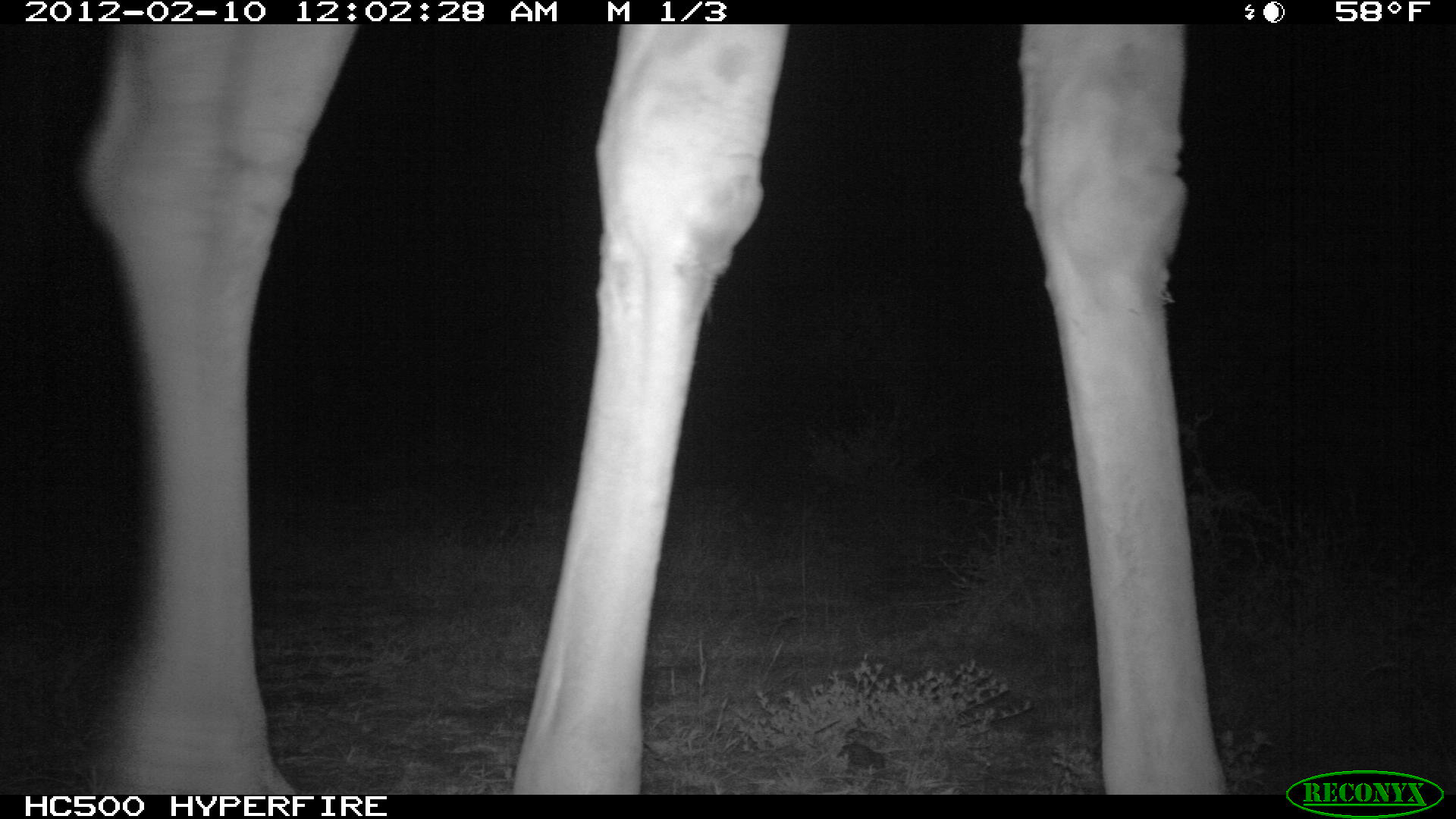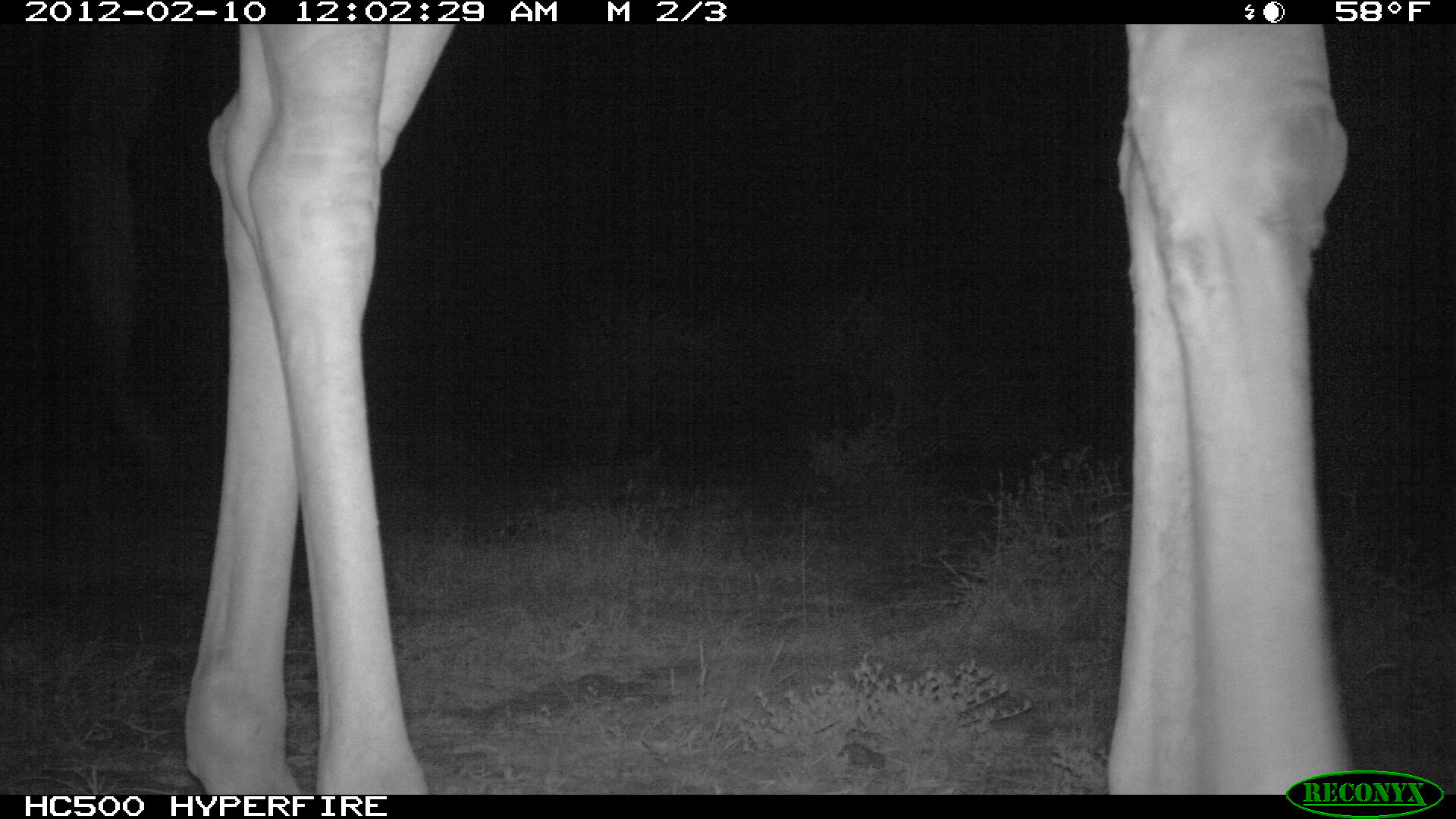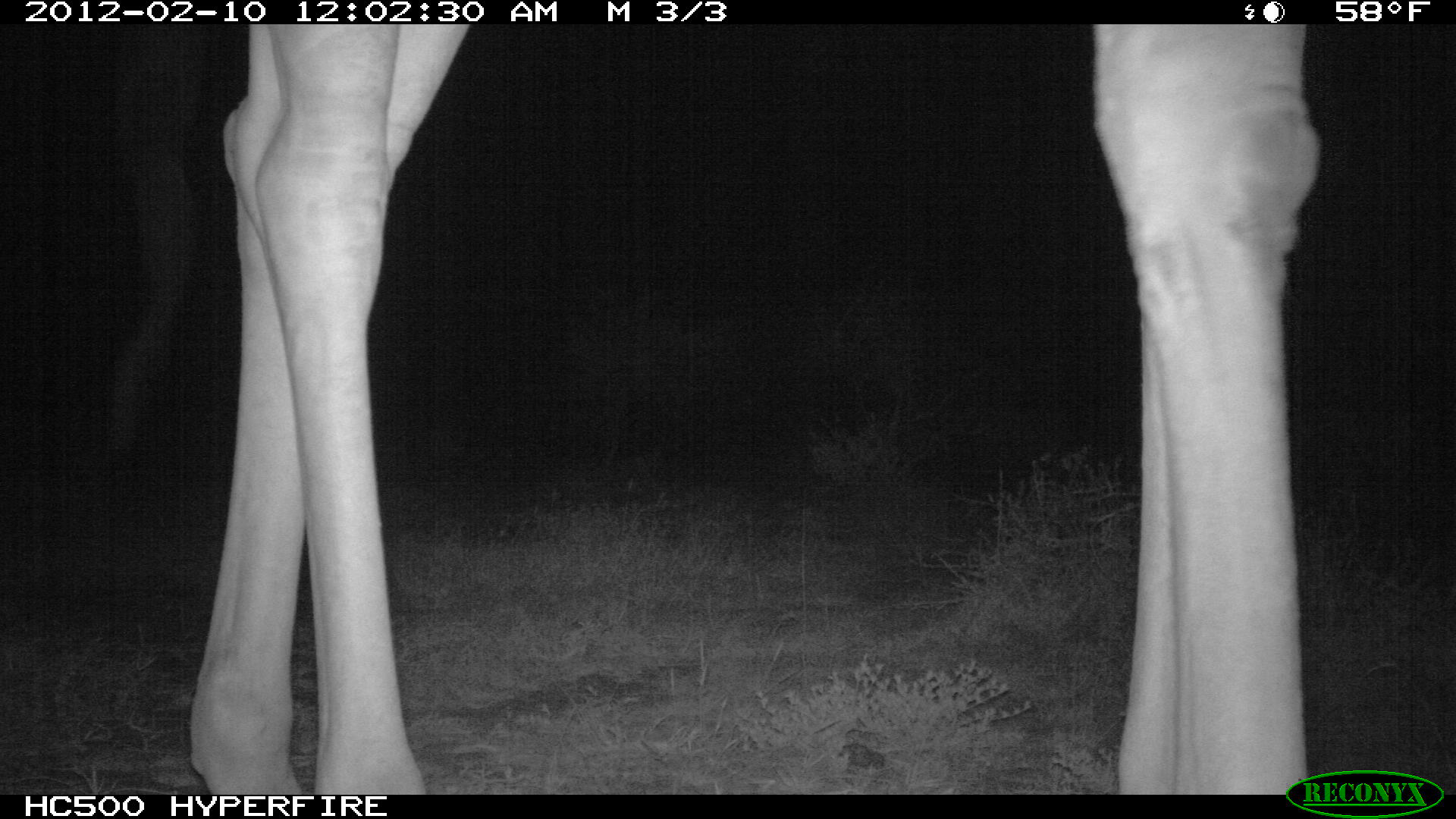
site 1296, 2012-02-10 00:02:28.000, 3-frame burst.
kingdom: Animalia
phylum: Chordata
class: Mammalia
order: Artiodactyla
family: Giraffidae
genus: Giraffa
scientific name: Giraffa camelopardalis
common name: giraffe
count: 1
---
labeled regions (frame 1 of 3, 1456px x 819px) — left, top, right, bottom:
giraffa camelopardalis: 80, 22, 1226, 797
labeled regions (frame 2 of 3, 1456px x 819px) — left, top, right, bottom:
giraffa camelopardalis: 183, 20, 1351, 792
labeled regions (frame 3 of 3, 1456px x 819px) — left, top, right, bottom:
giraffa camelopardalis: 188, 22, 1318, 789